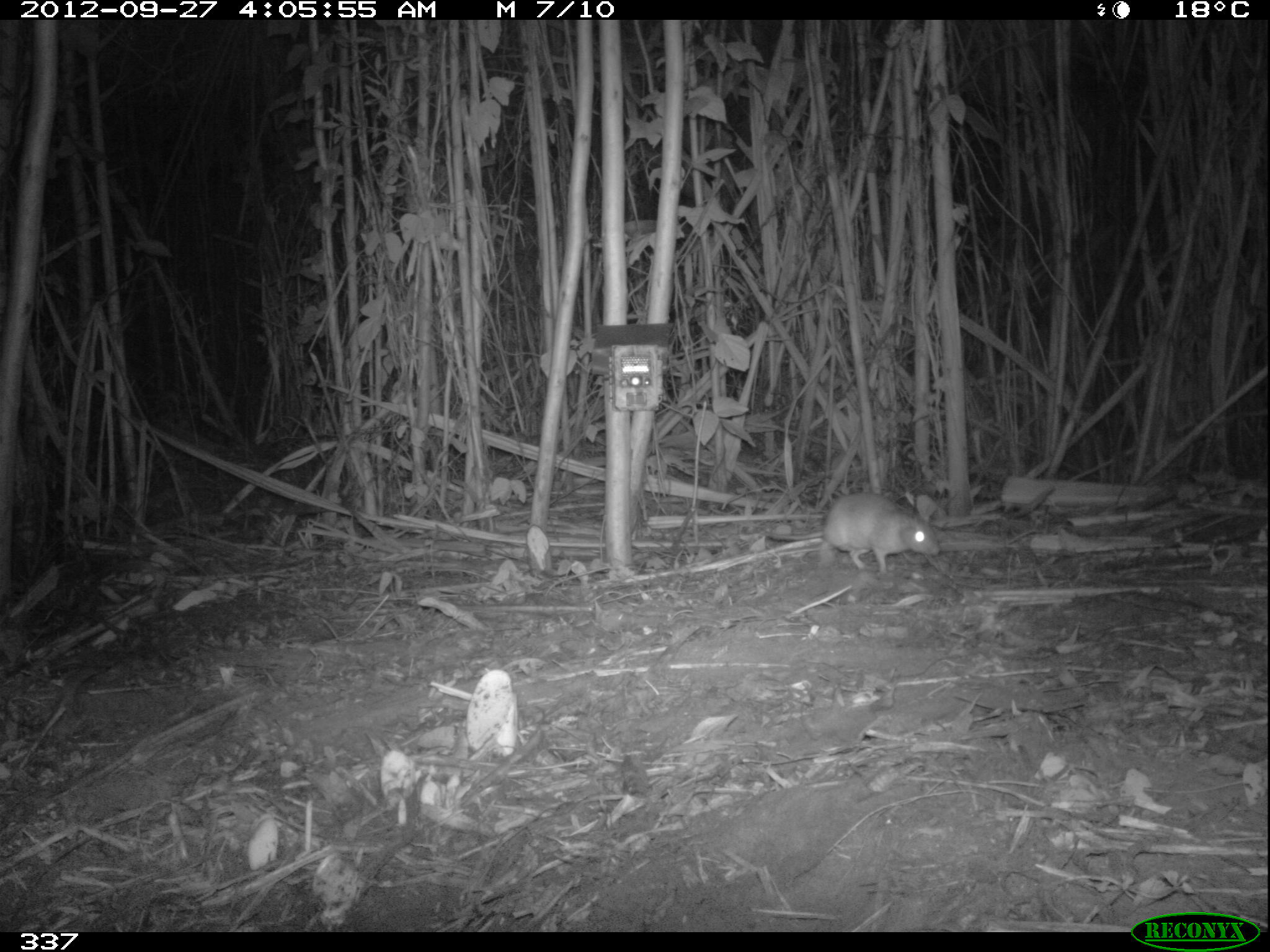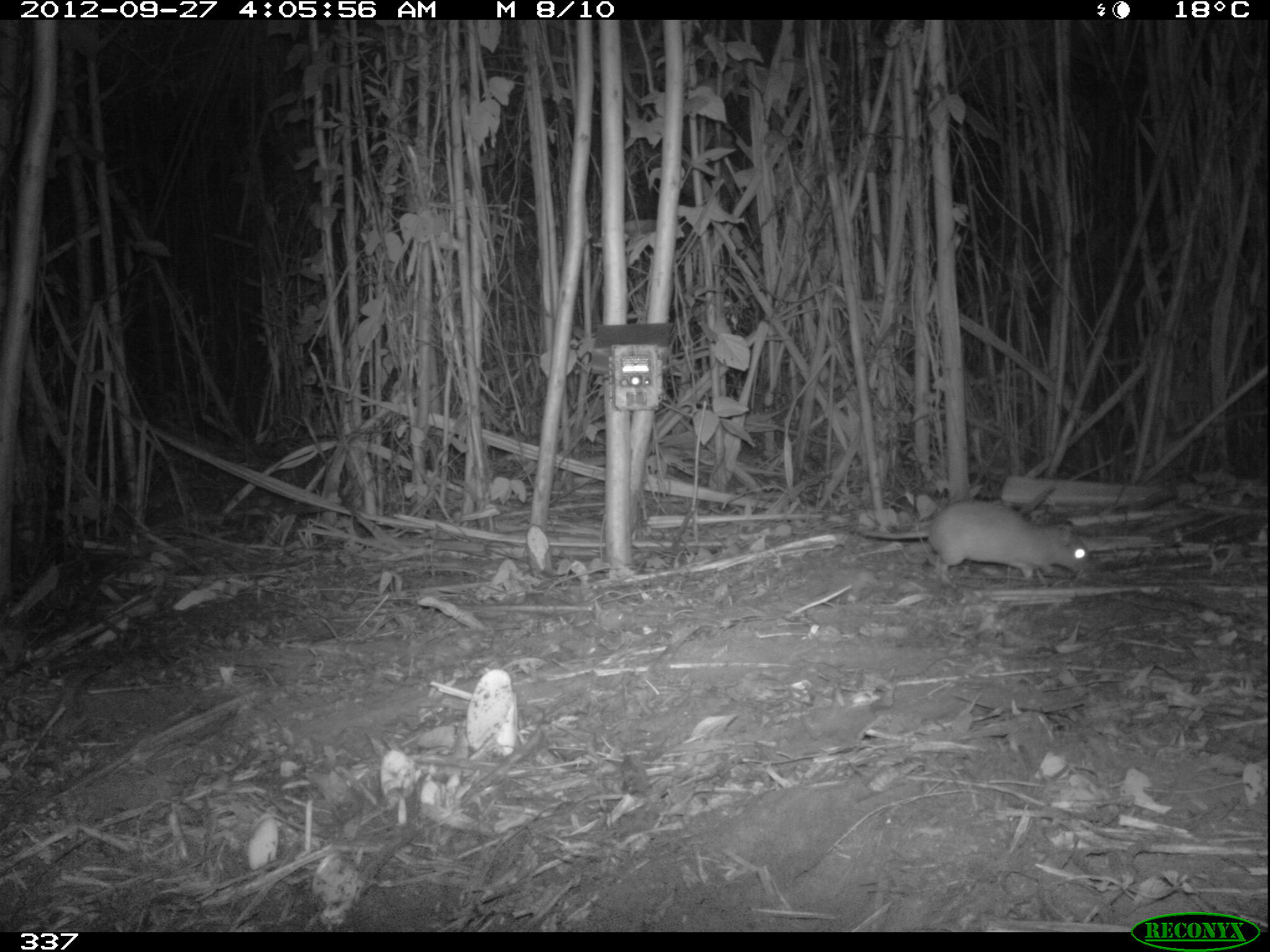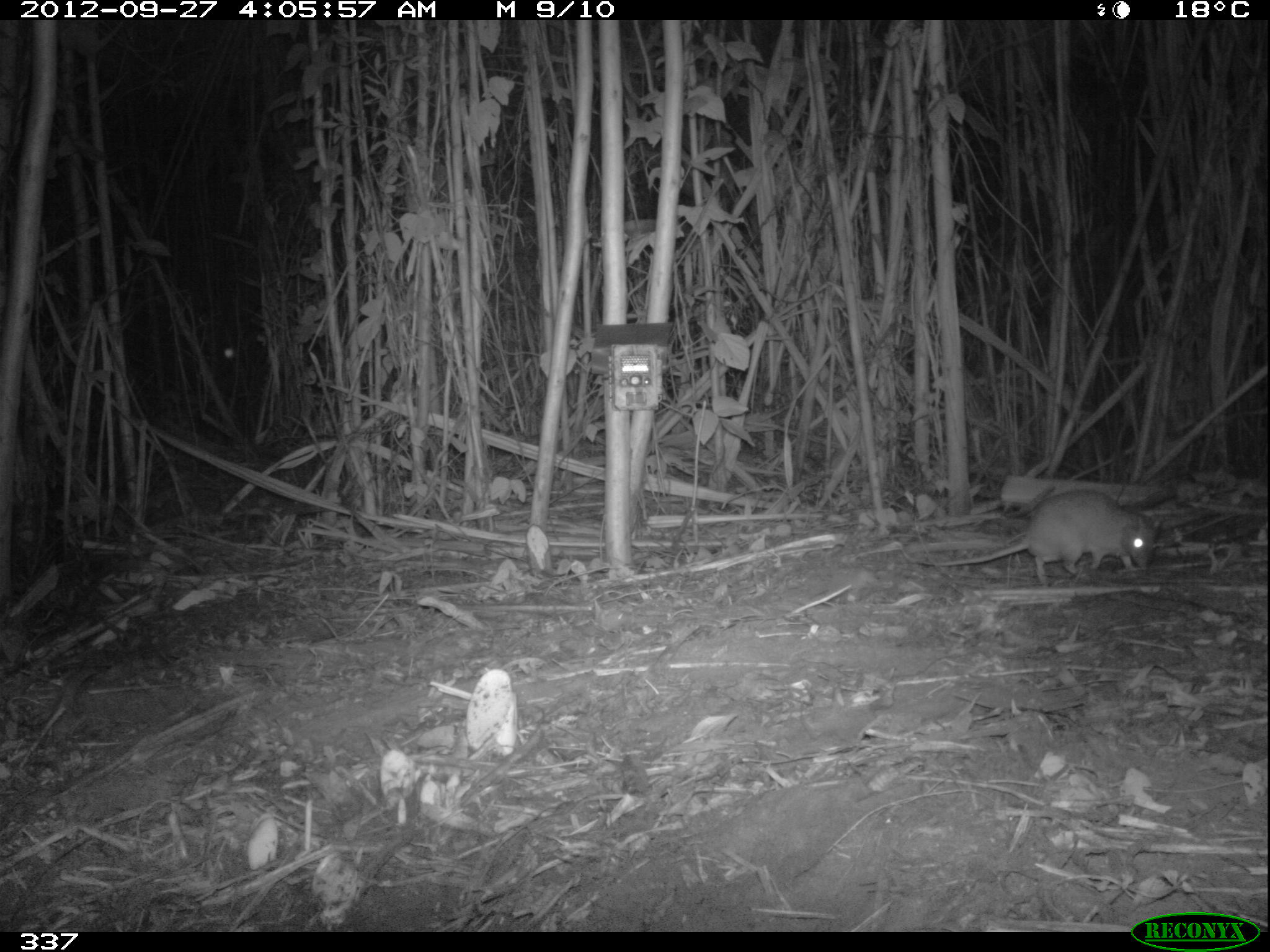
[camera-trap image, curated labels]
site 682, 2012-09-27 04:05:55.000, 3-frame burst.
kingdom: Animalia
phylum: Chordata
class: Mammalia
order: Rodentia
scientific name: Rodentia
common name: rodents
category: unknown rodent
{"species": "unknown rodent (rodents) (Rodentia)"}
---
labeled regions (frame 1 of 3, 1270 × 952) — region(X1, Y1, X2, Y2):
unknown rodent: region(762, 491, 941, 571)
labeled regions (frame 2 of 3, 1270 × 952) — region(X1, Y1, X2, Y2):
unknown rodent: region(846, 498, 1090, 584)